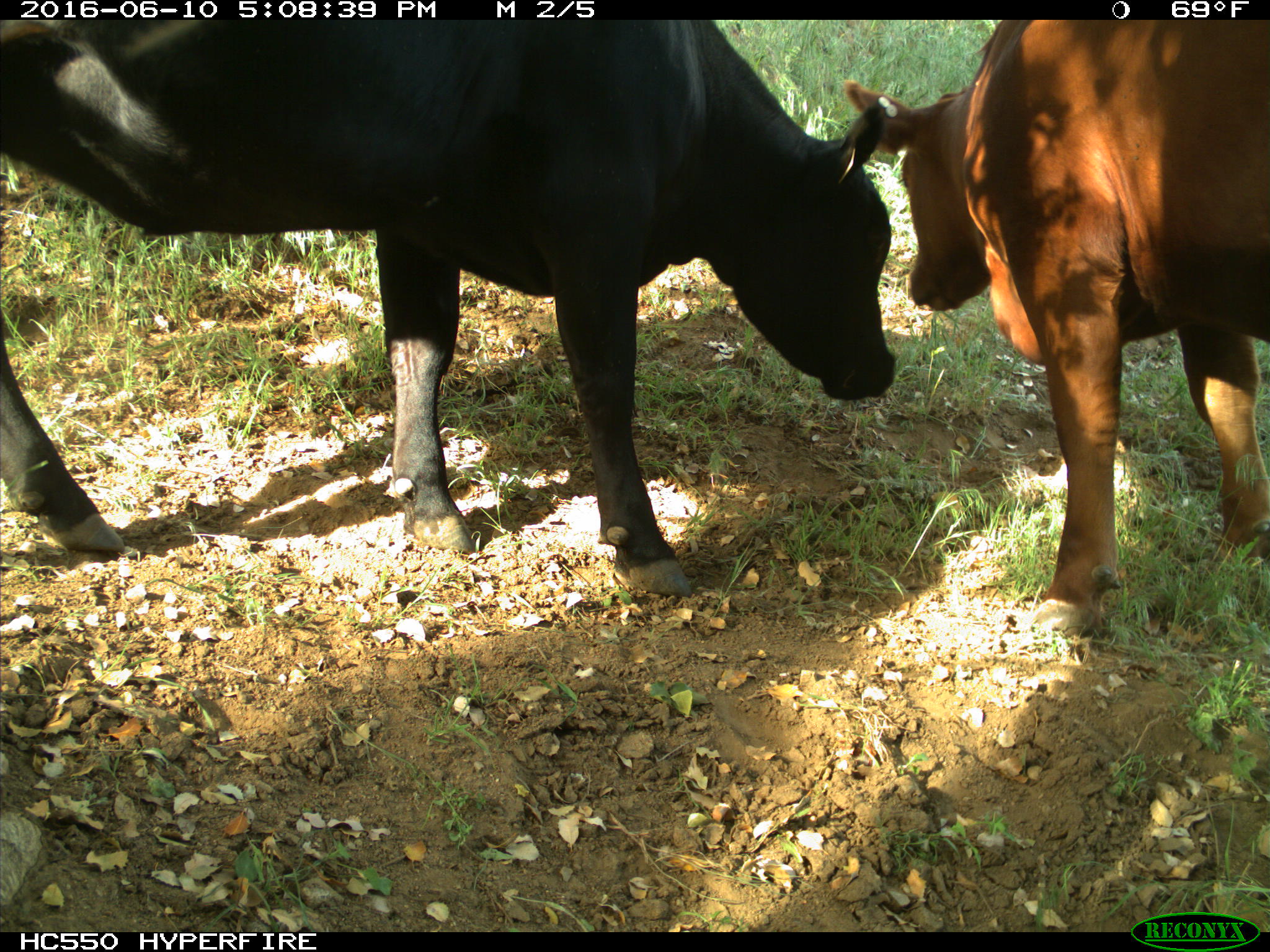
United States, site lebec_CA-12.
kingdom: Animalia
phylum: Chordata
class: Mammalia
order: Artiodactyla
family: Bovidae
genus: Bos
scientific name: Bos taurus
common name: domestic cow